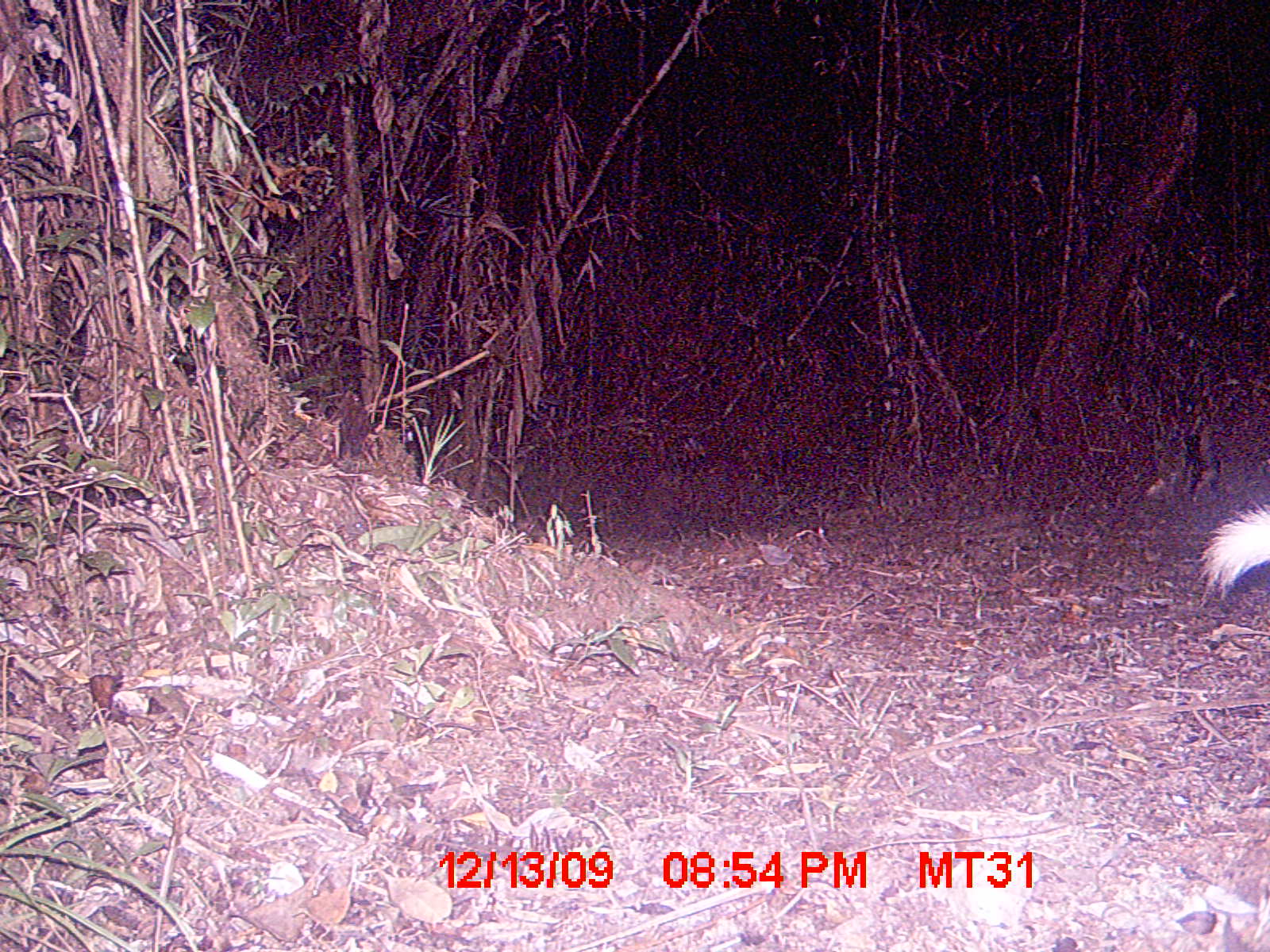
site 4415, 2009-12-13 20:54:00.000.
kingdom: Animalia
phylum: Chordata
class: Mammalia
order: Carnivora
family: Eupleridae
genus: Galidictis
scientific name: Galidictis fasciata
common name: broad-striped vontsira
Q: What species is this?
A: Galidictis fasciata (broad-striped vontsira).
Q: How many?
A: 2.